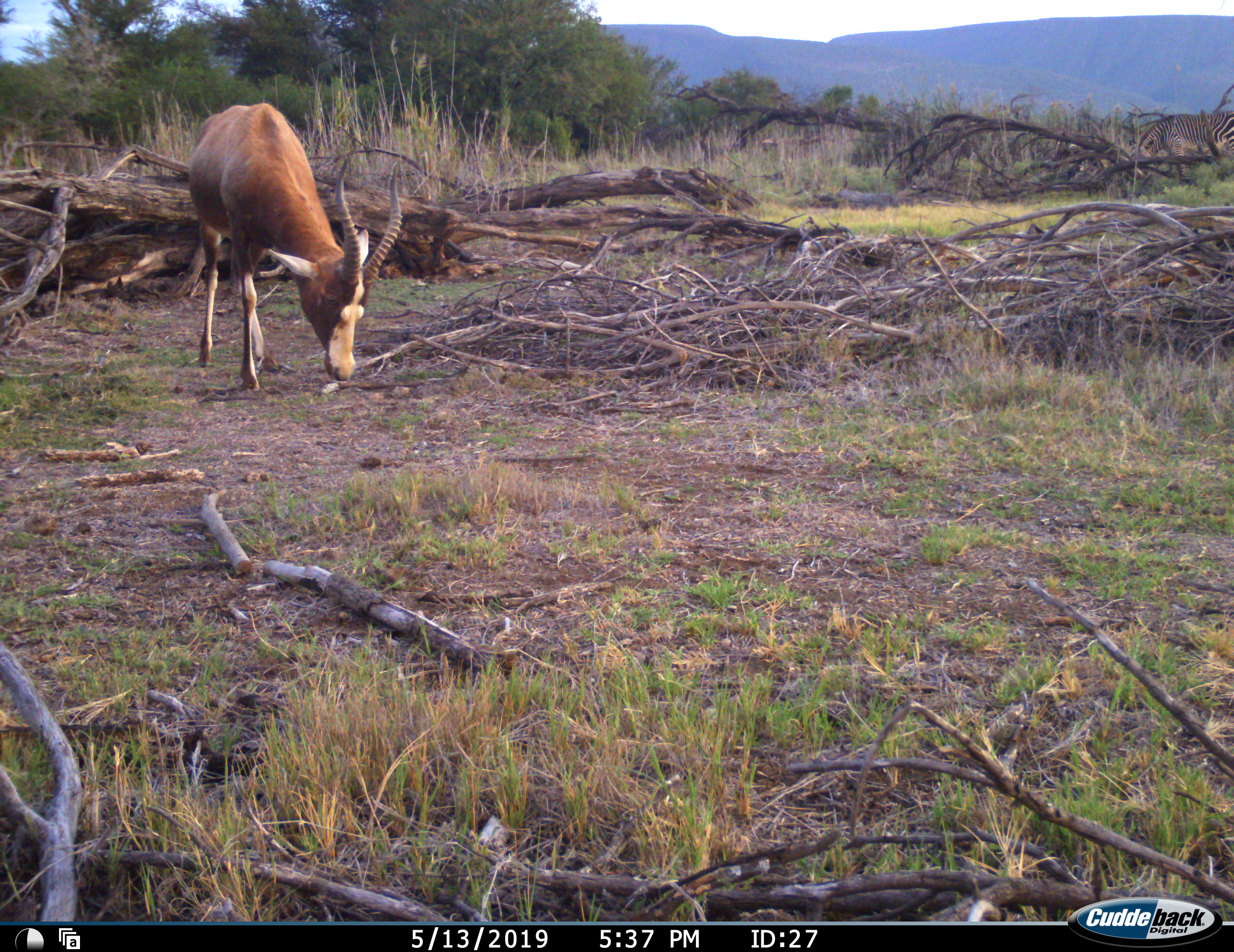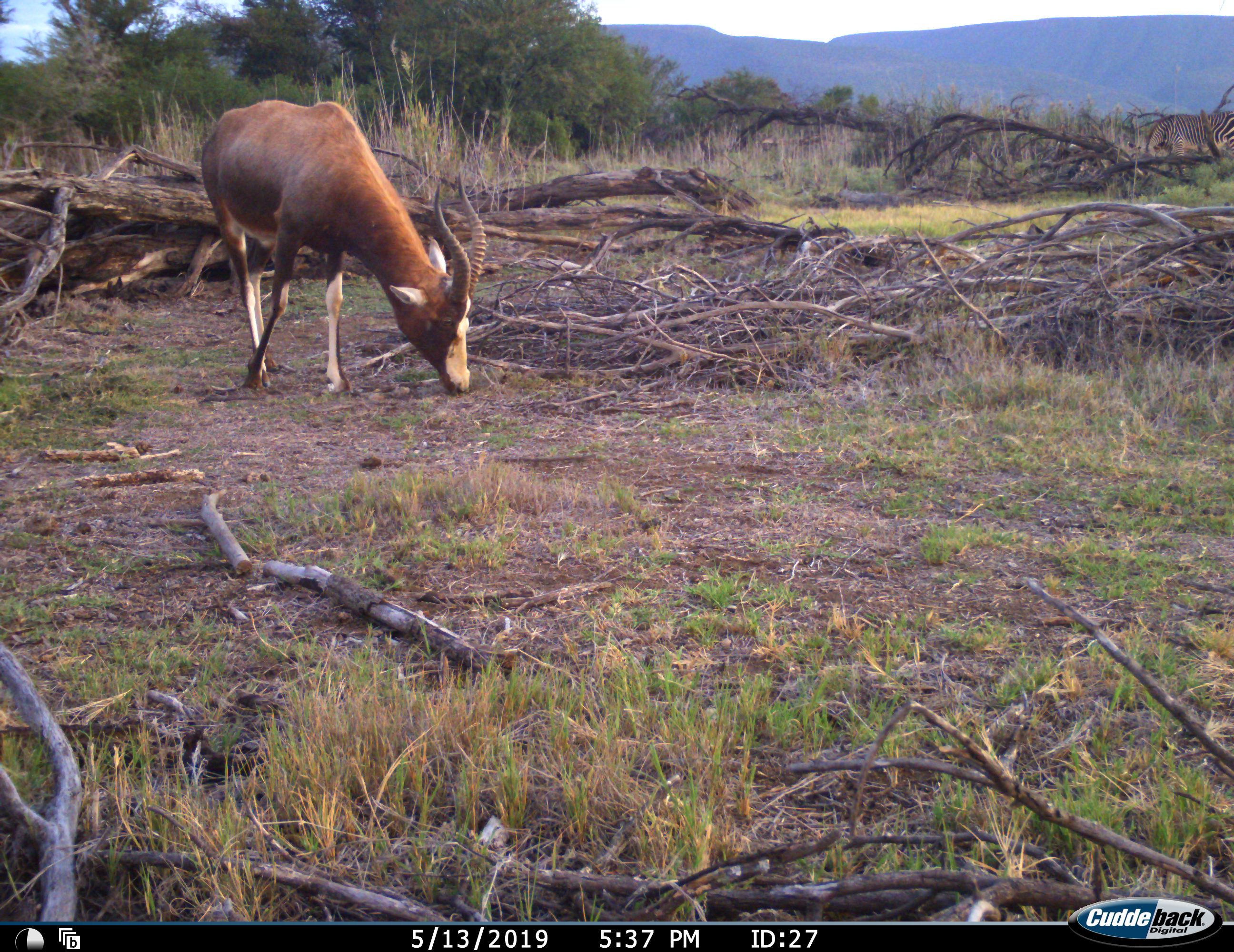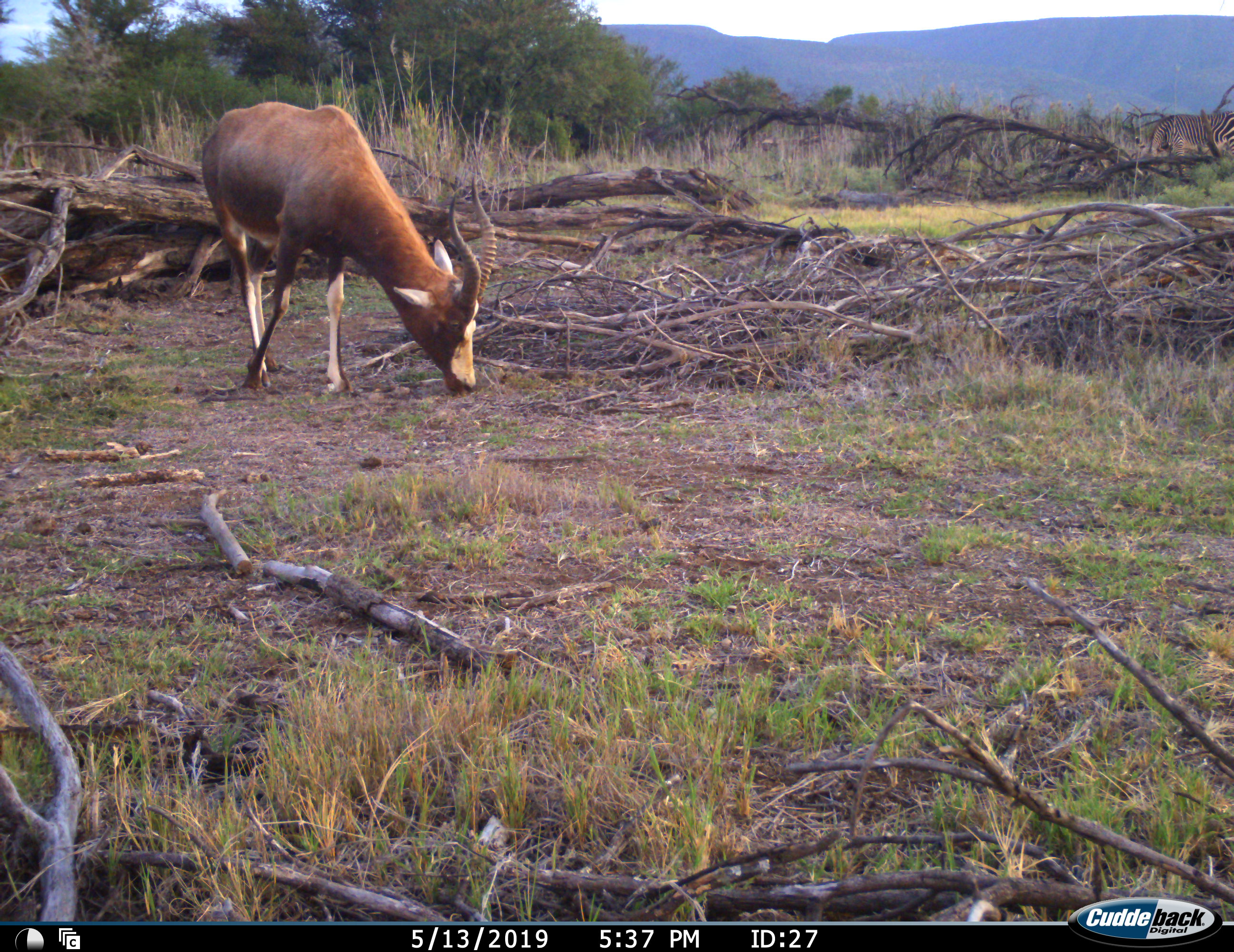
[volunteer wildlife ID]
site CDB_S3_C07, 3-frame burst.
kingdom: Animalia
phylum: Chordata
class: Mammalia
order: Artiodactyla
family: Bovidae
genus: Damaliscus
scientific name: Damaliscus pygargus phillipsi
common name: blesbok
Blesbok (Damaliscus pygargus phillipsi), count 1. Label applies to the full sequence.